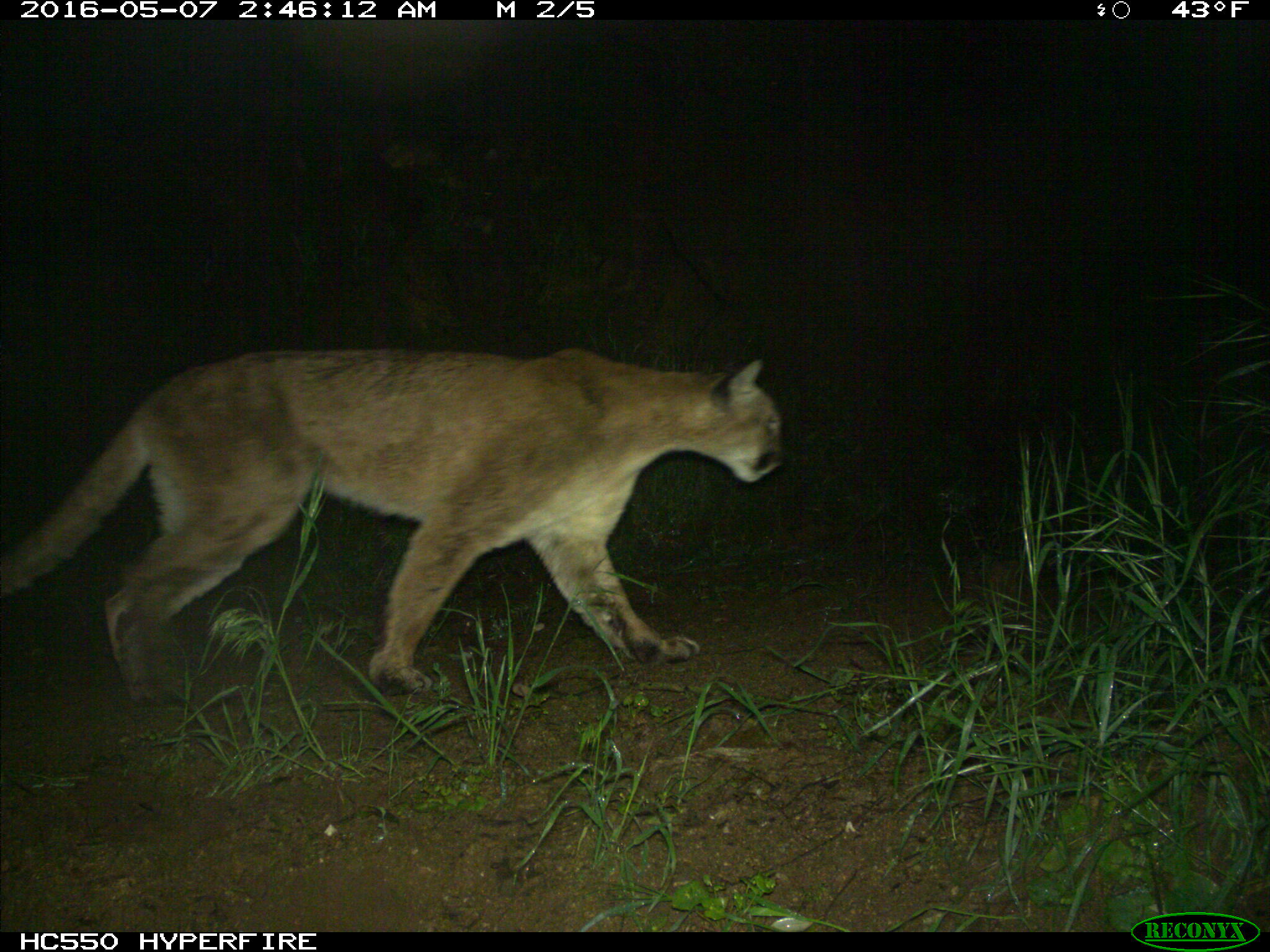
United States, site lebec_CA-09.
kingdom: Animalia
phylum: Chordata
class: Mammalia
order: Carnivora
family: Felidae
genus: Puma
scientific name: Puma concolor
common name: mountain lion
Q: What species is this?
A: Puma concolor (mountain lion).